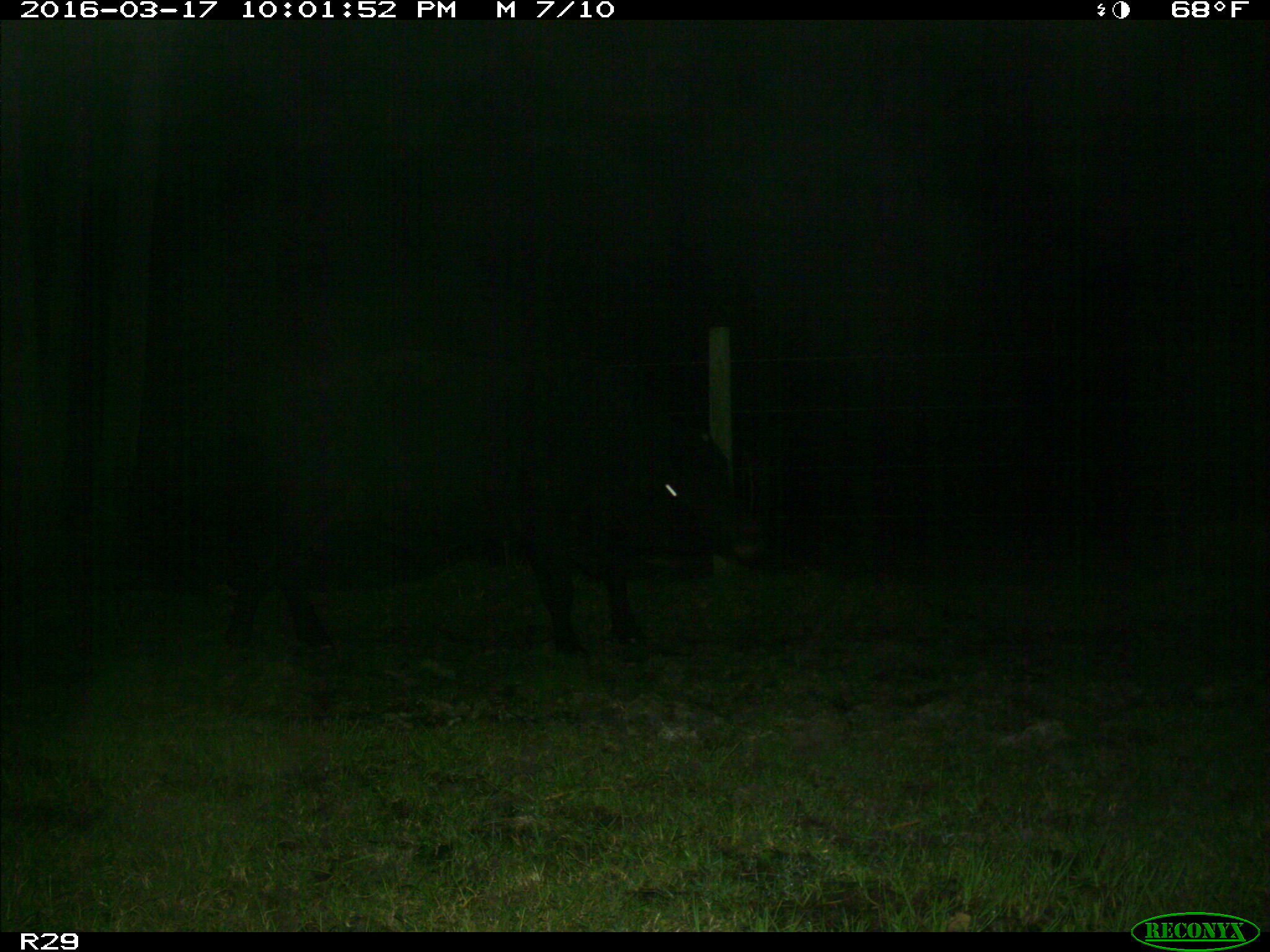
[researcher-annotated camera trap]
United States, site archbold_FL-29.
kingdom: Animalia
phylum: Chordata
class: Mammalia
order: Artiodactyla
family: Bovidae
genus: Bos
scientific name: Bos taurus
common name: domestic cow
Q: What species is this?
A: Bos taurus (domestic cow).